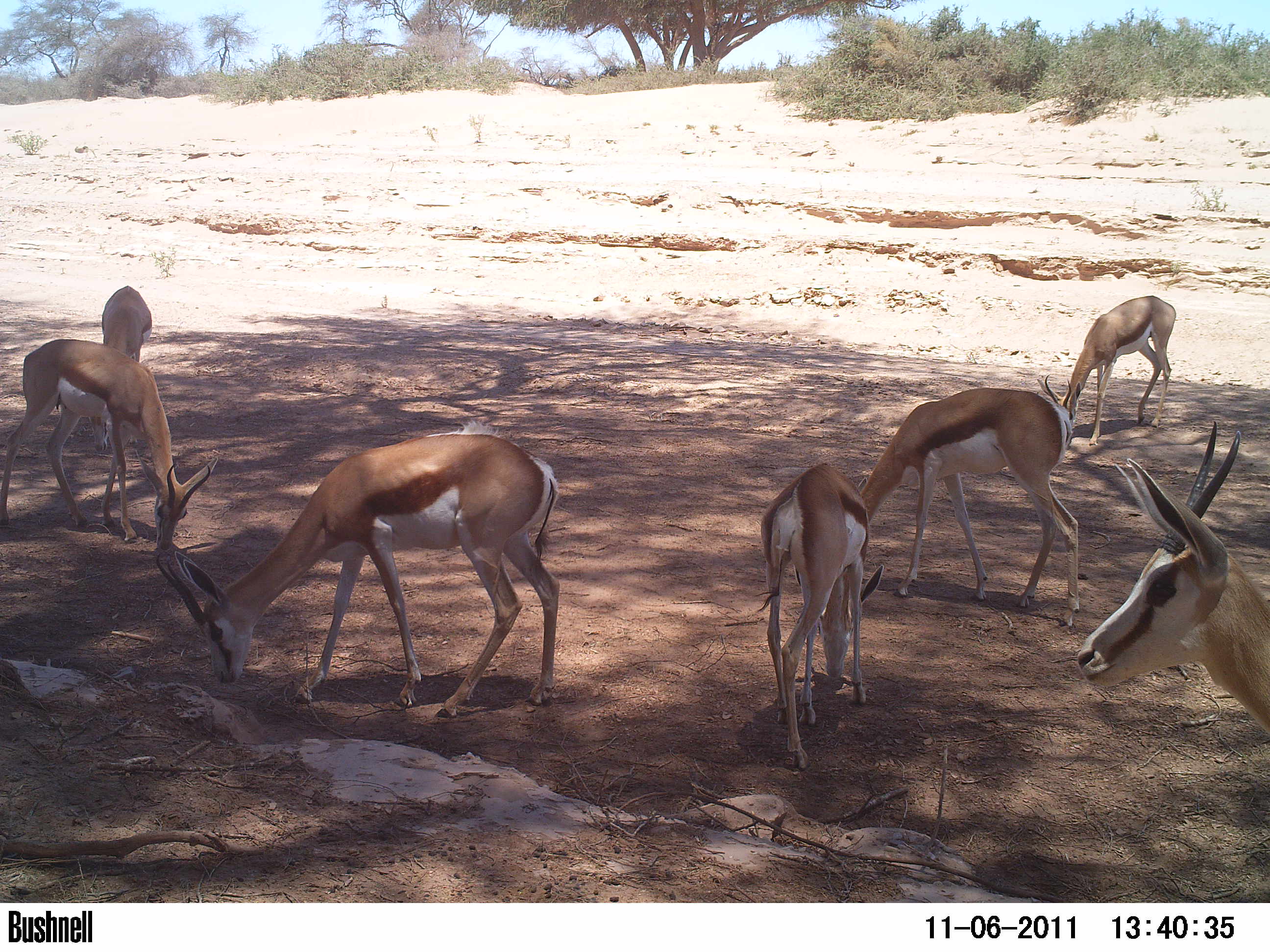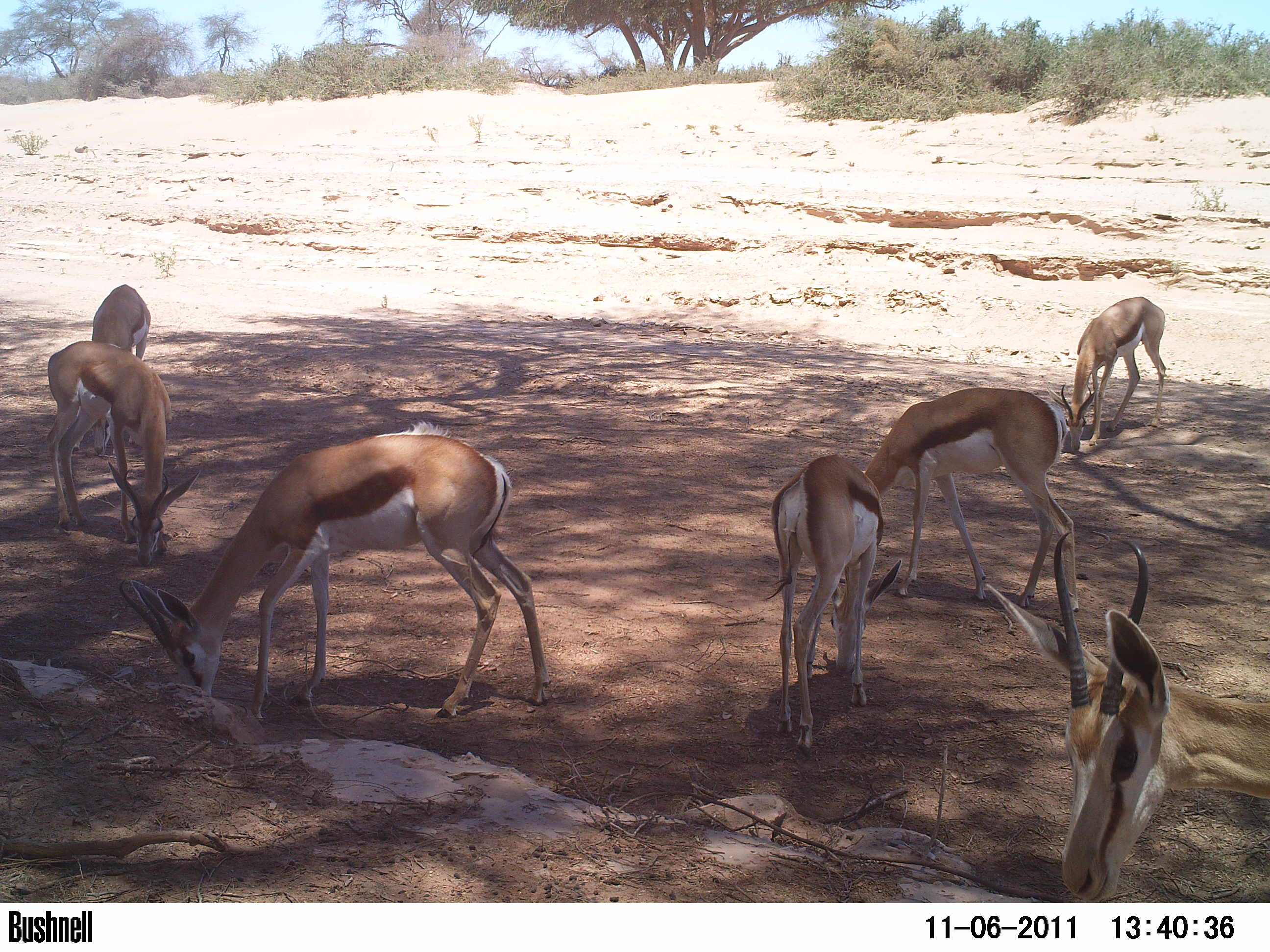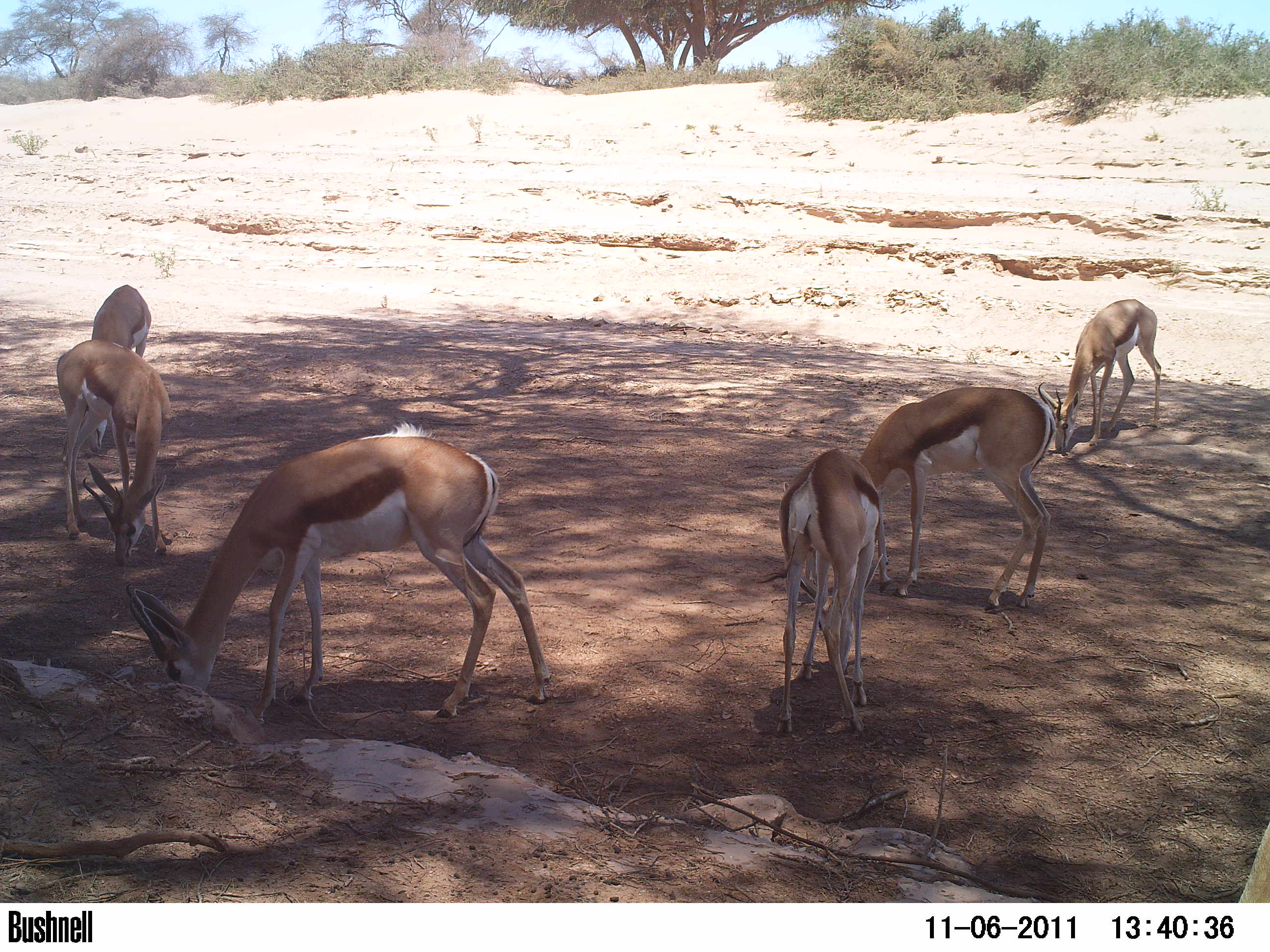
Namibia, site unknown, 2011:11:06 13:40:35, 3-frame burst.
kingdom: Animalia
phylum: Chordata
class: Mammalia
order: Artiodactyla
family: Bovidae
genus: Antidorcas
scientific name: Antidorcas marsupialis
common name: springbok